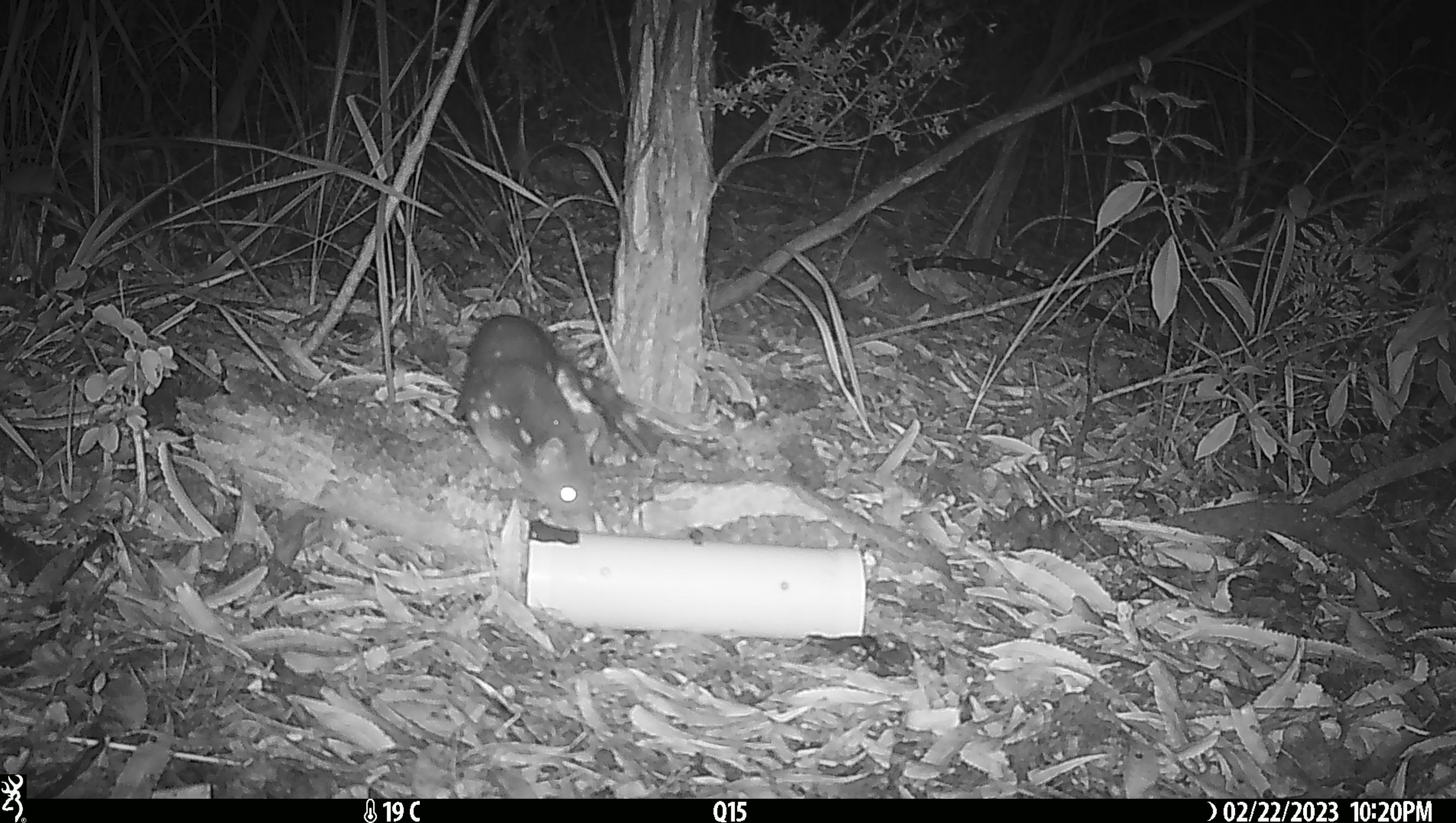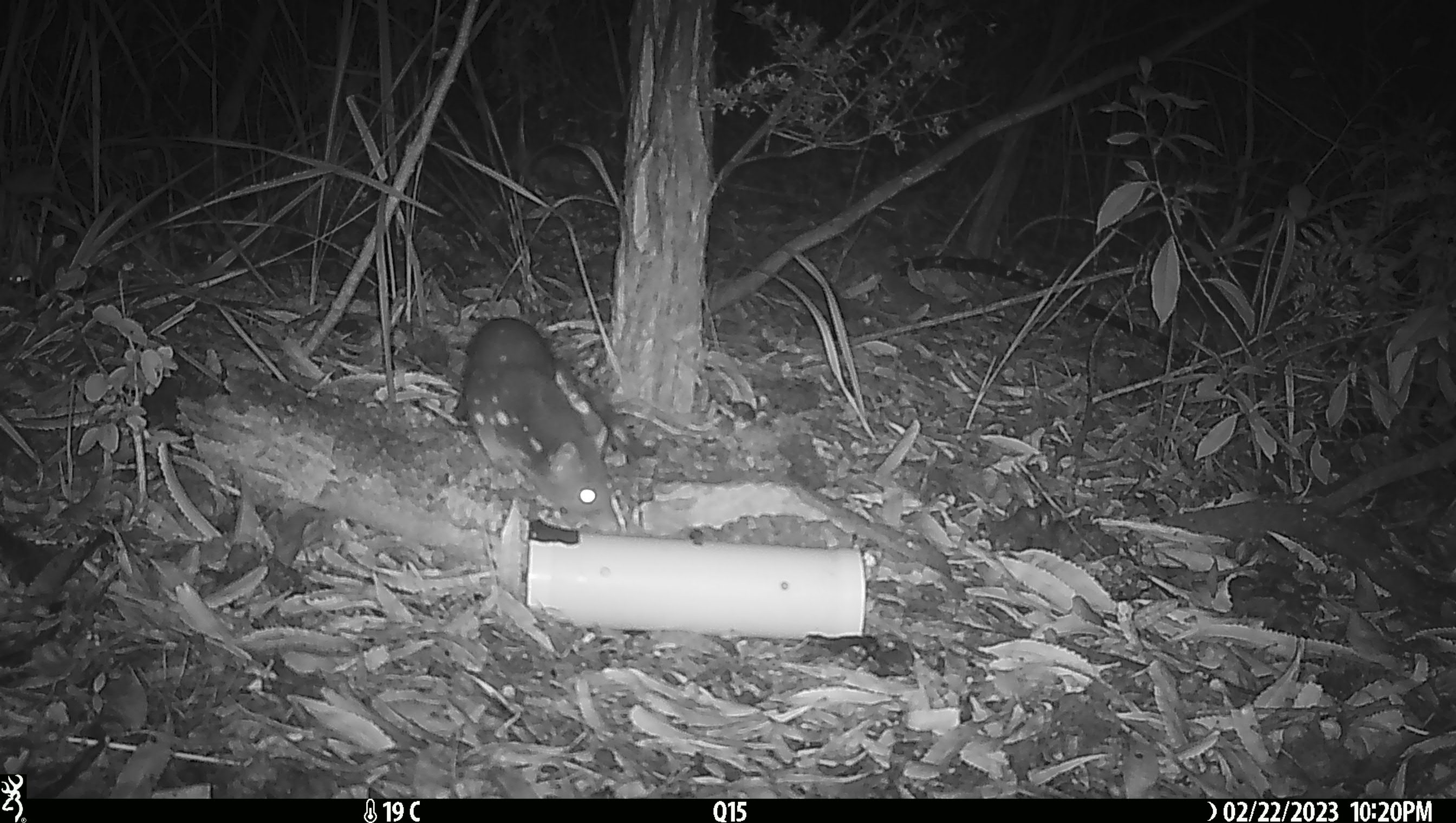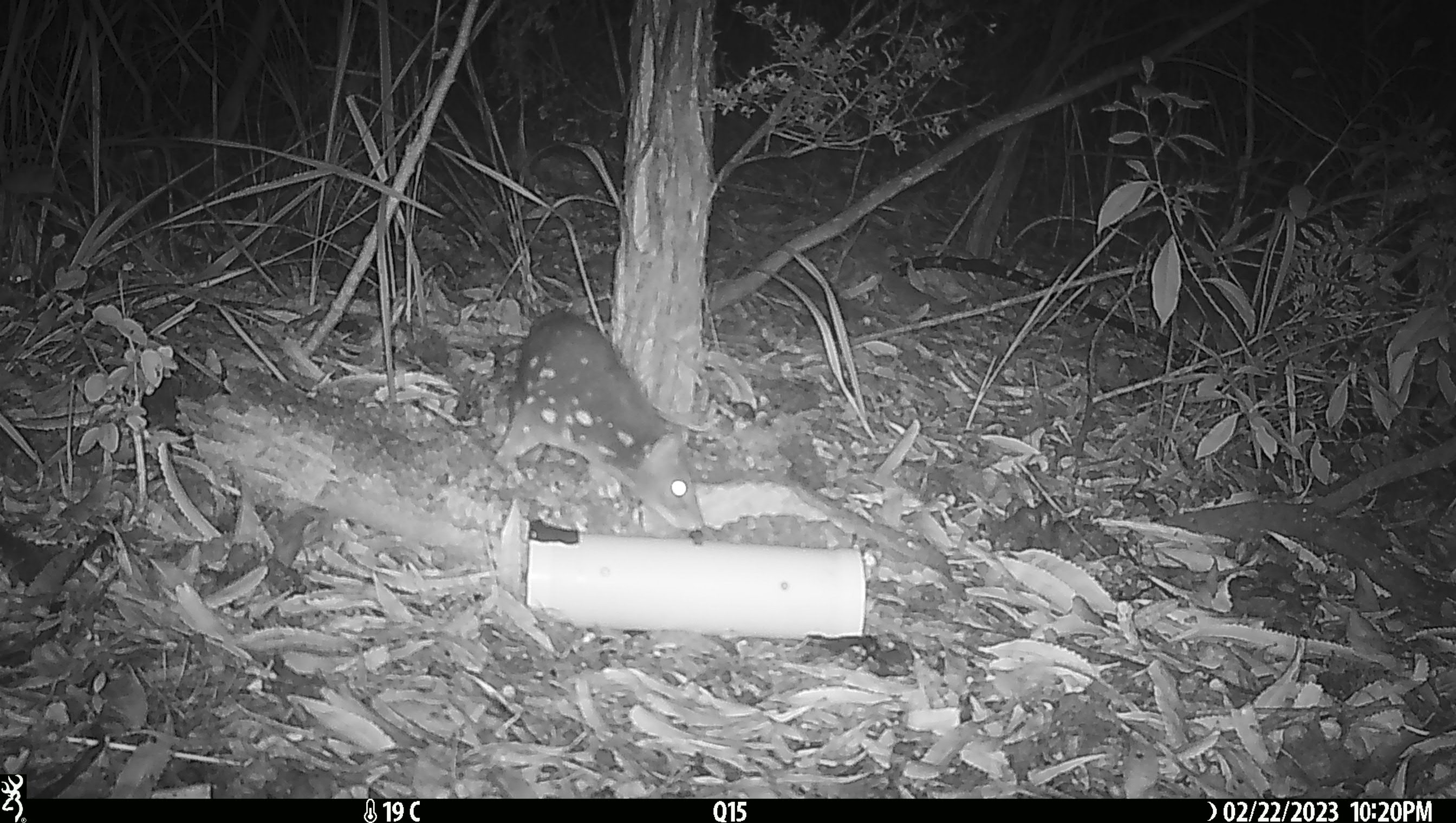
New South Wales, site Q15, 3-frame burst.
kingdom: Animalia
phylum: Chordata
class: Mammalia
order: Dasyuromorphia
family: Dasyuridae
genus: Dasyurus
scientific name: Dasyurus maculatus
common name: spotted-tailed quoll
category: quoll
Quoll (spotted-tailed quoll) (Dasyurus maculatus).